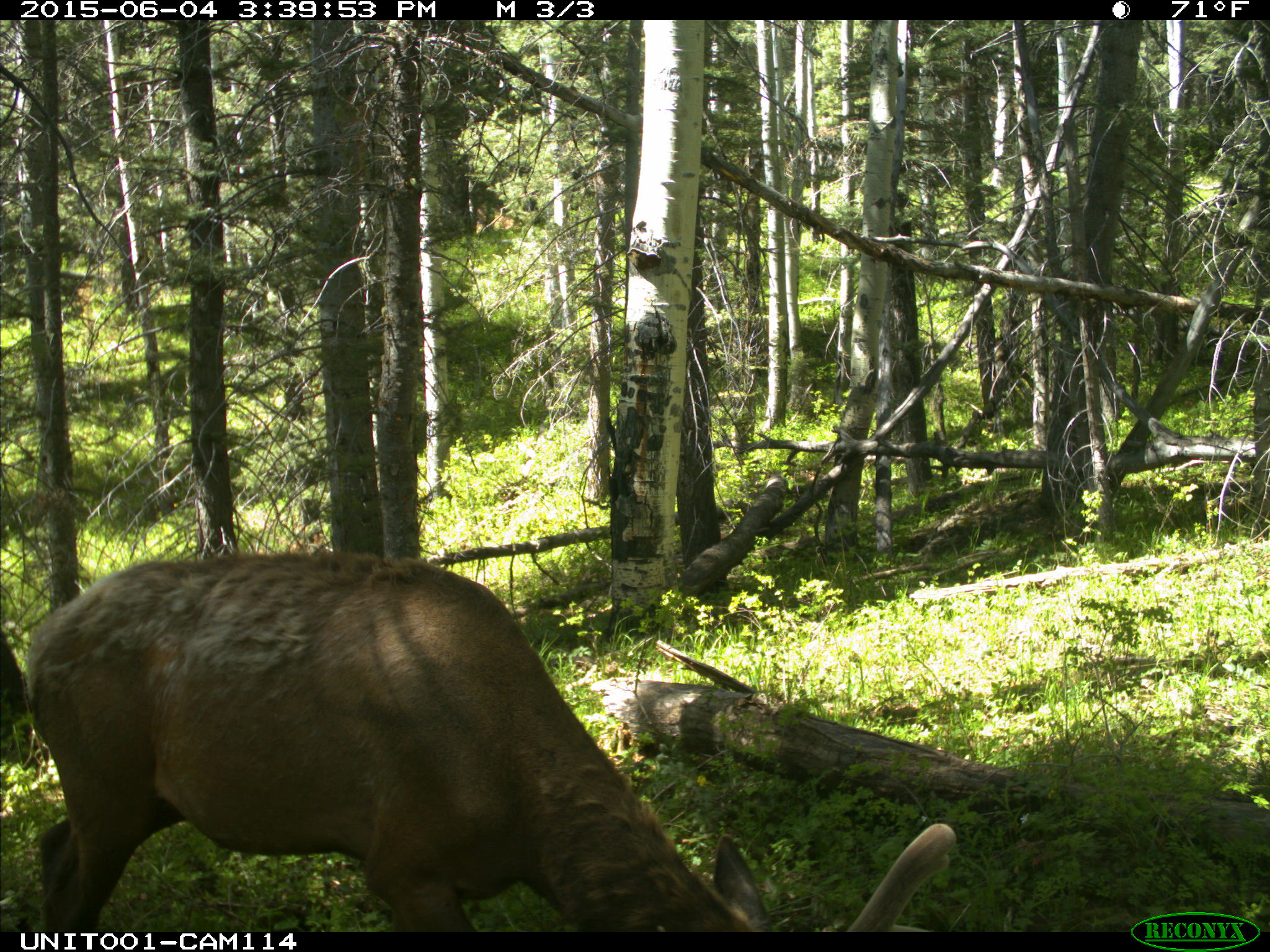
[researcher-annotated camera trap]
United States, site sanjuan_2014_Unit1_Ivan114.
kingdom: Animalia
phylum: Chordata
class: Mammalia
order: Artiodactyla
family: Cervidae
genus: Cervus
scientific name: Cervus elaphus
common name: red deer